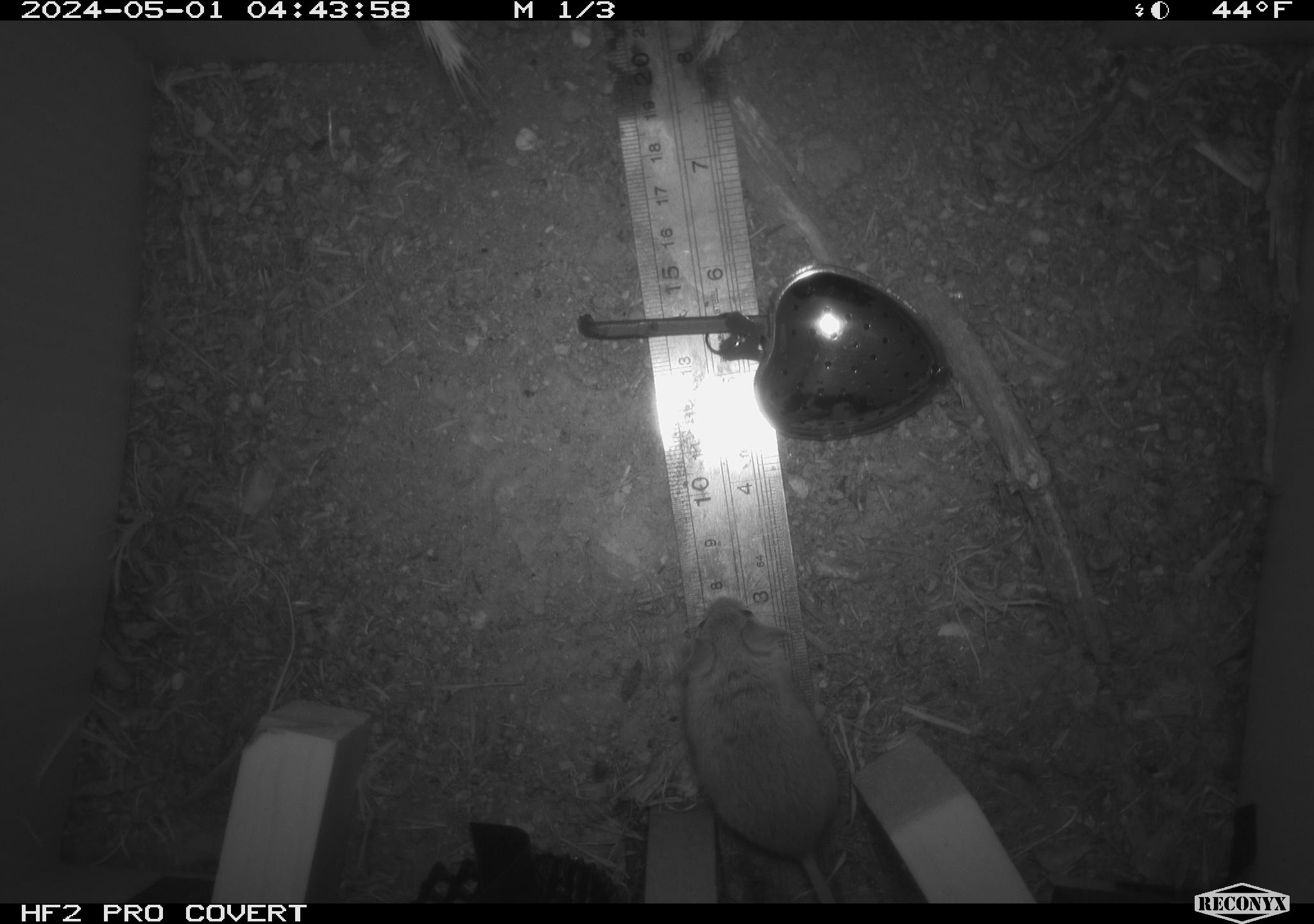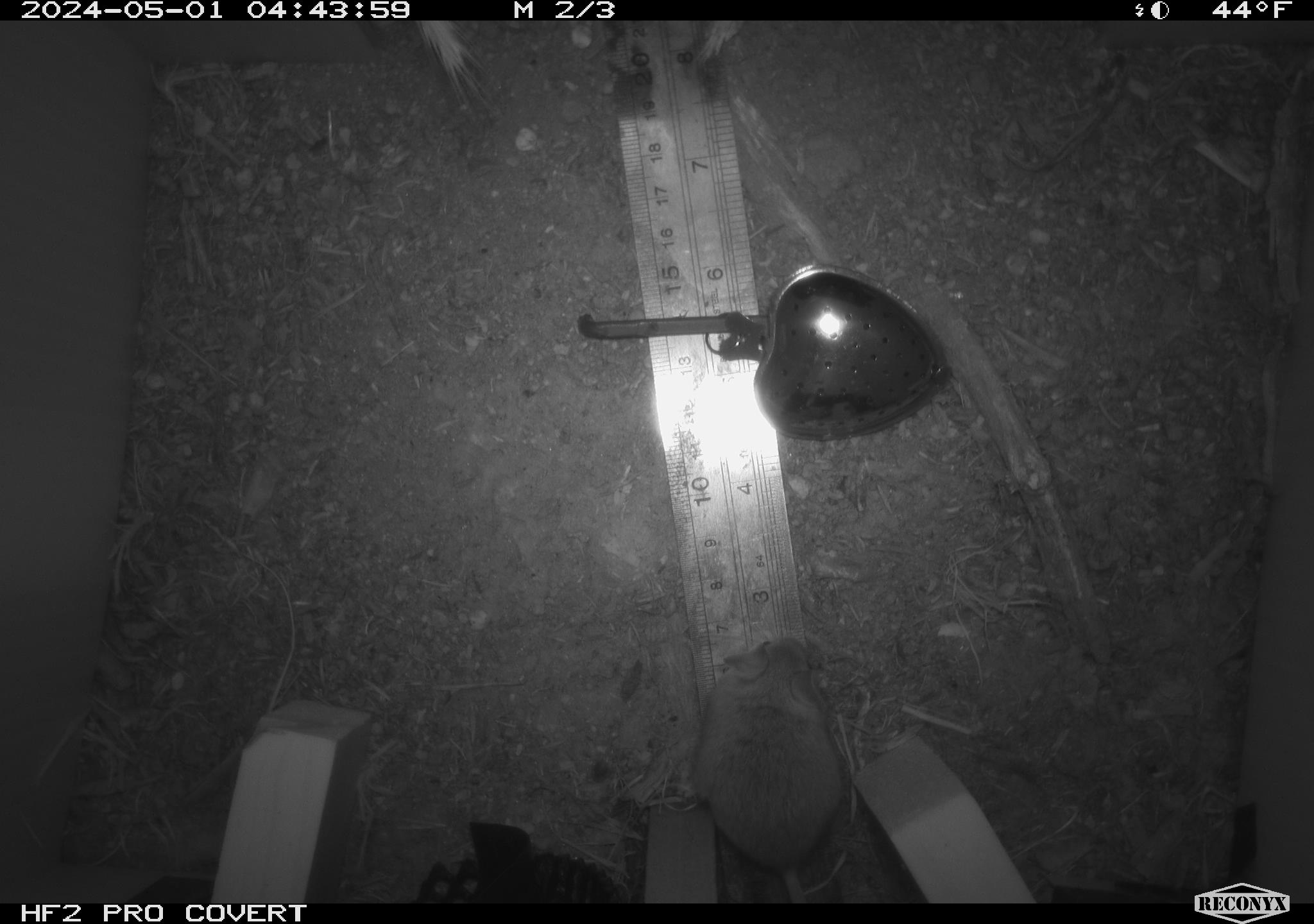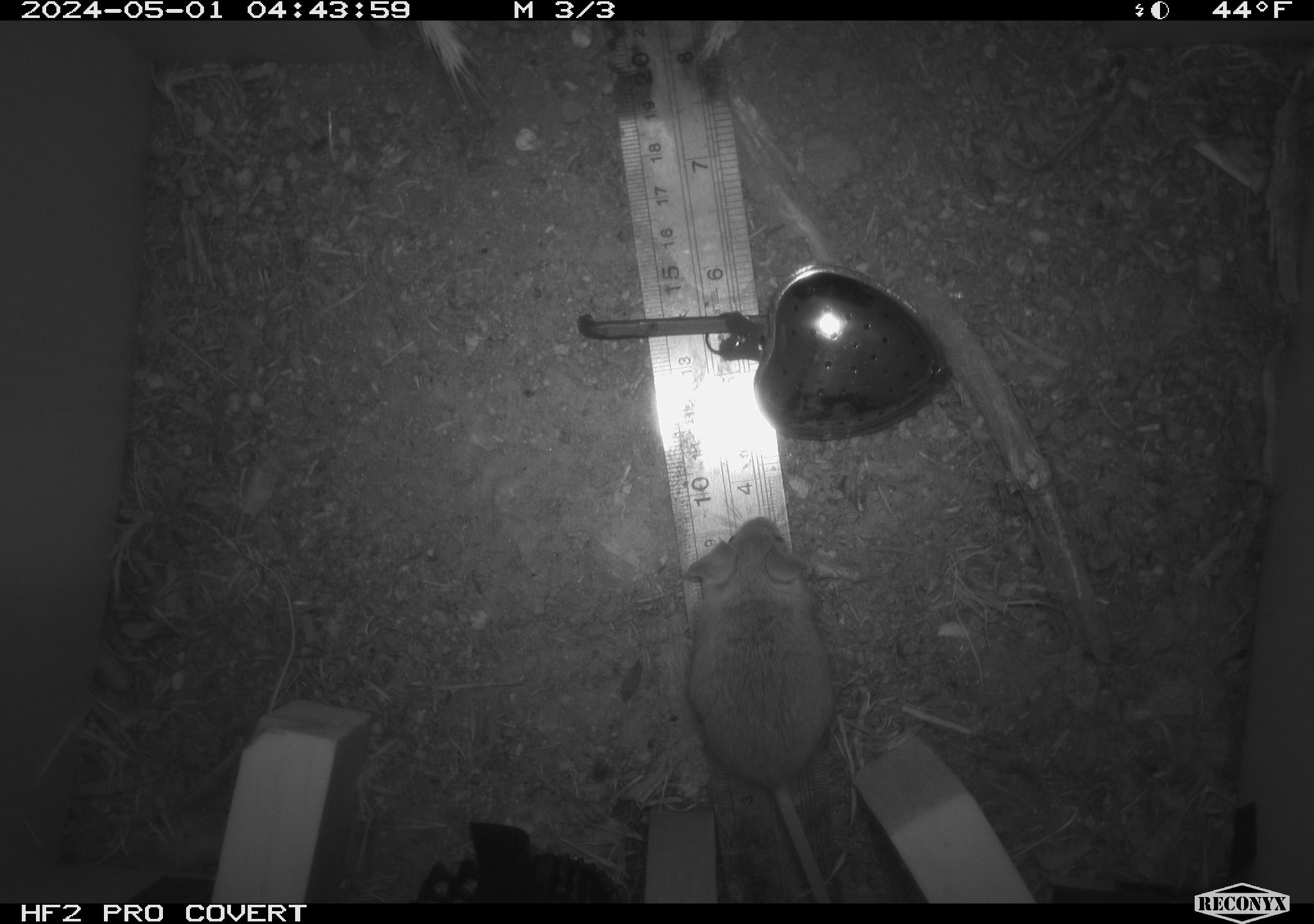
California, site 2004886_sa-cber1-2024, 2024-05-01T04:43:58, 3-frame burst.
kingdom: Animalia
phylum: Chordata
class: Mammalia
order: Rodentia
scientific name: Rodentia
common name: mouse species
Mouse species (Rodentia).